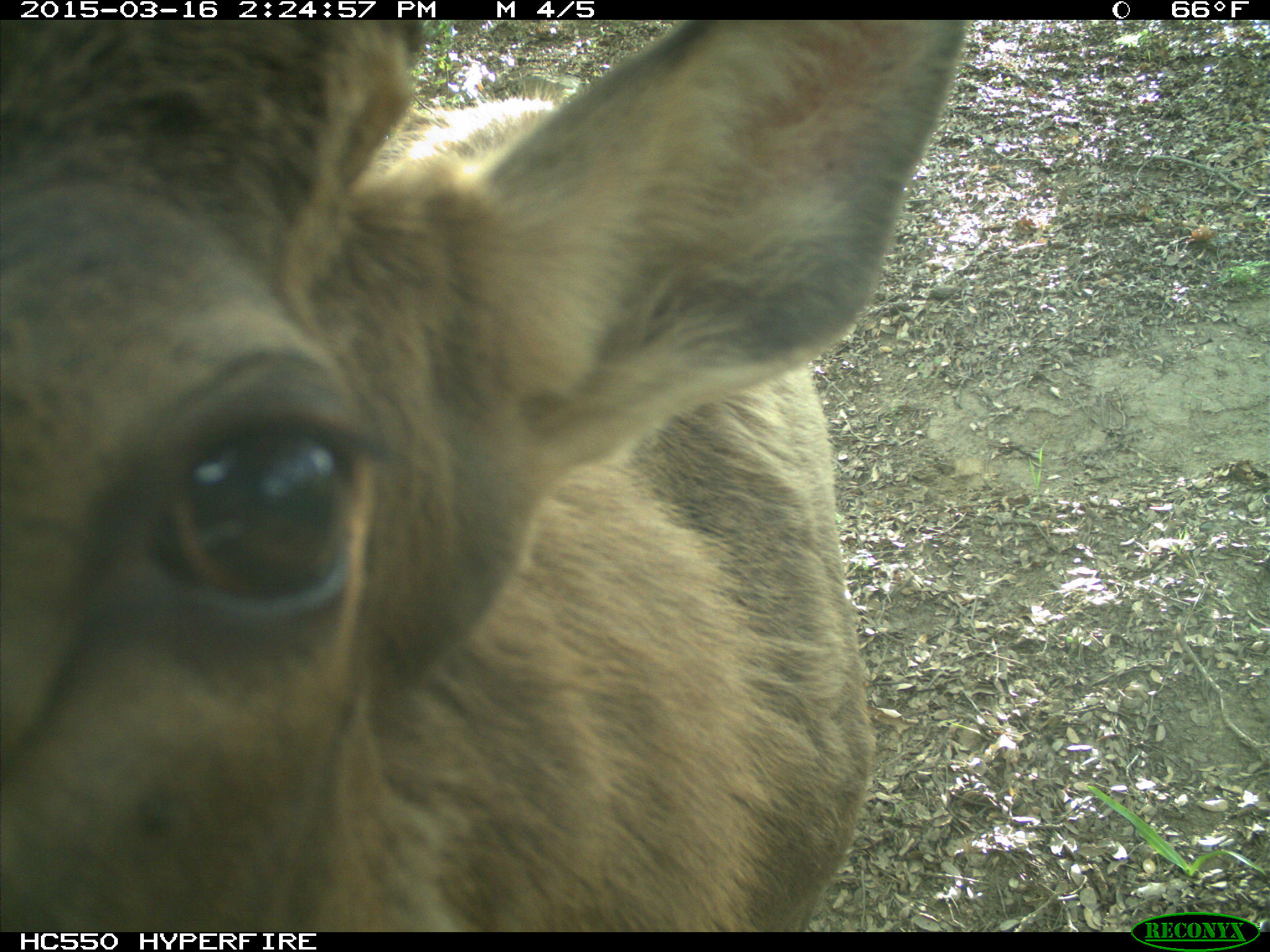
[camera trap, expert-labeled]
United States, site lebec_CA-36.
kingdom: Animalia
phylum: Chordata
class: Mammalia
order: Artiodactyla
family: Cervidae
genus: Cervus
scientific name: Cervus canadensis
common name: elk